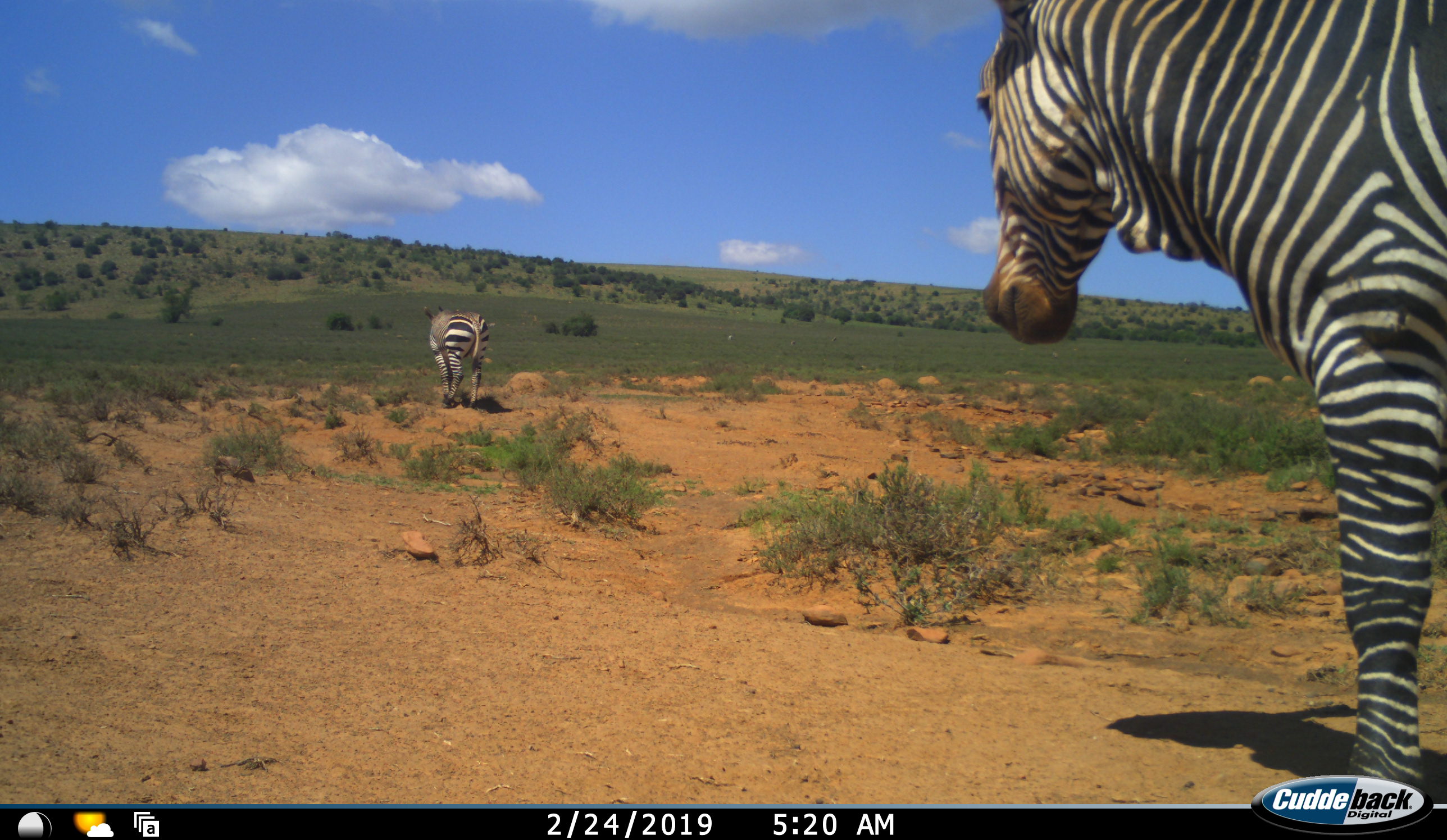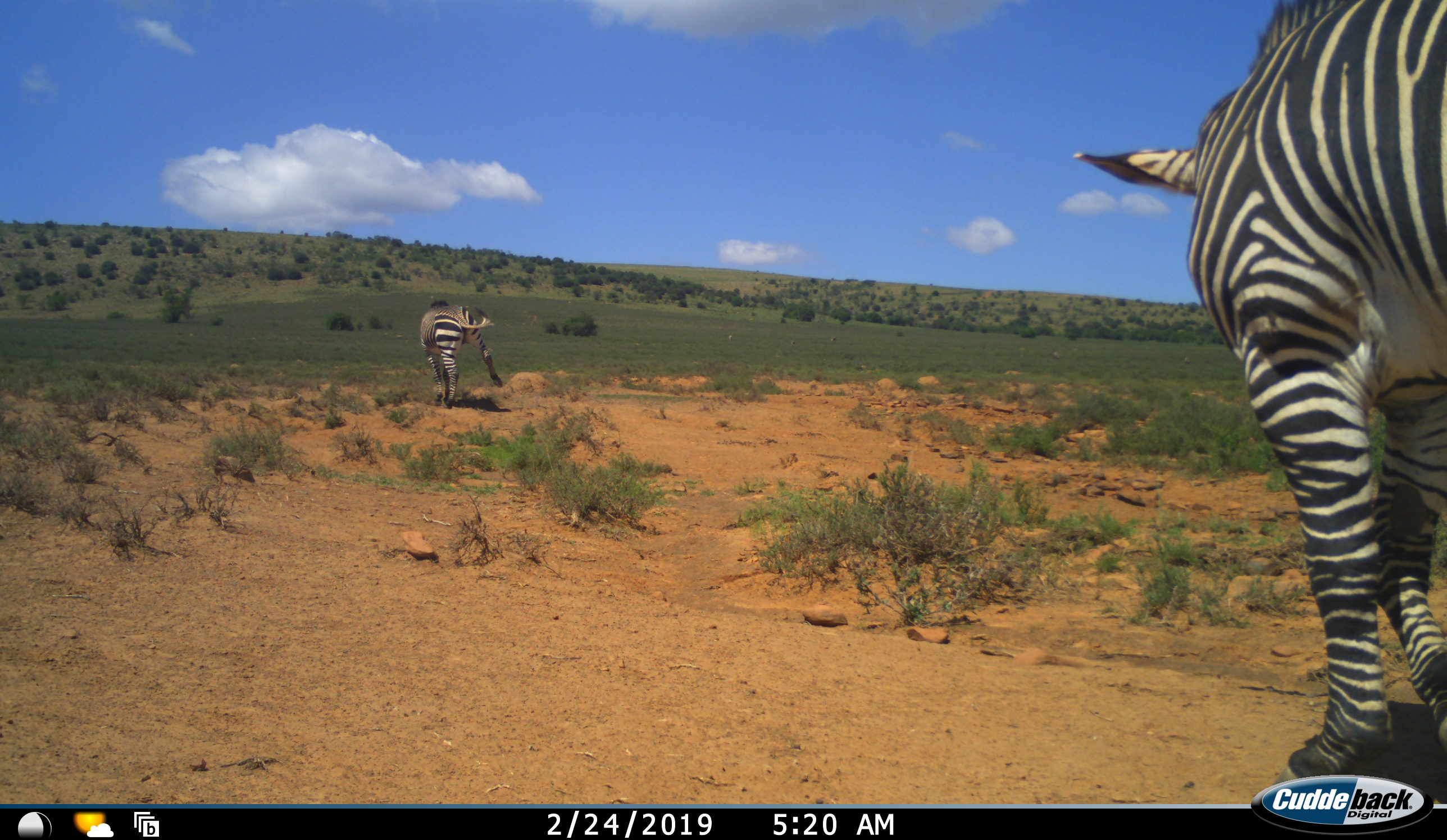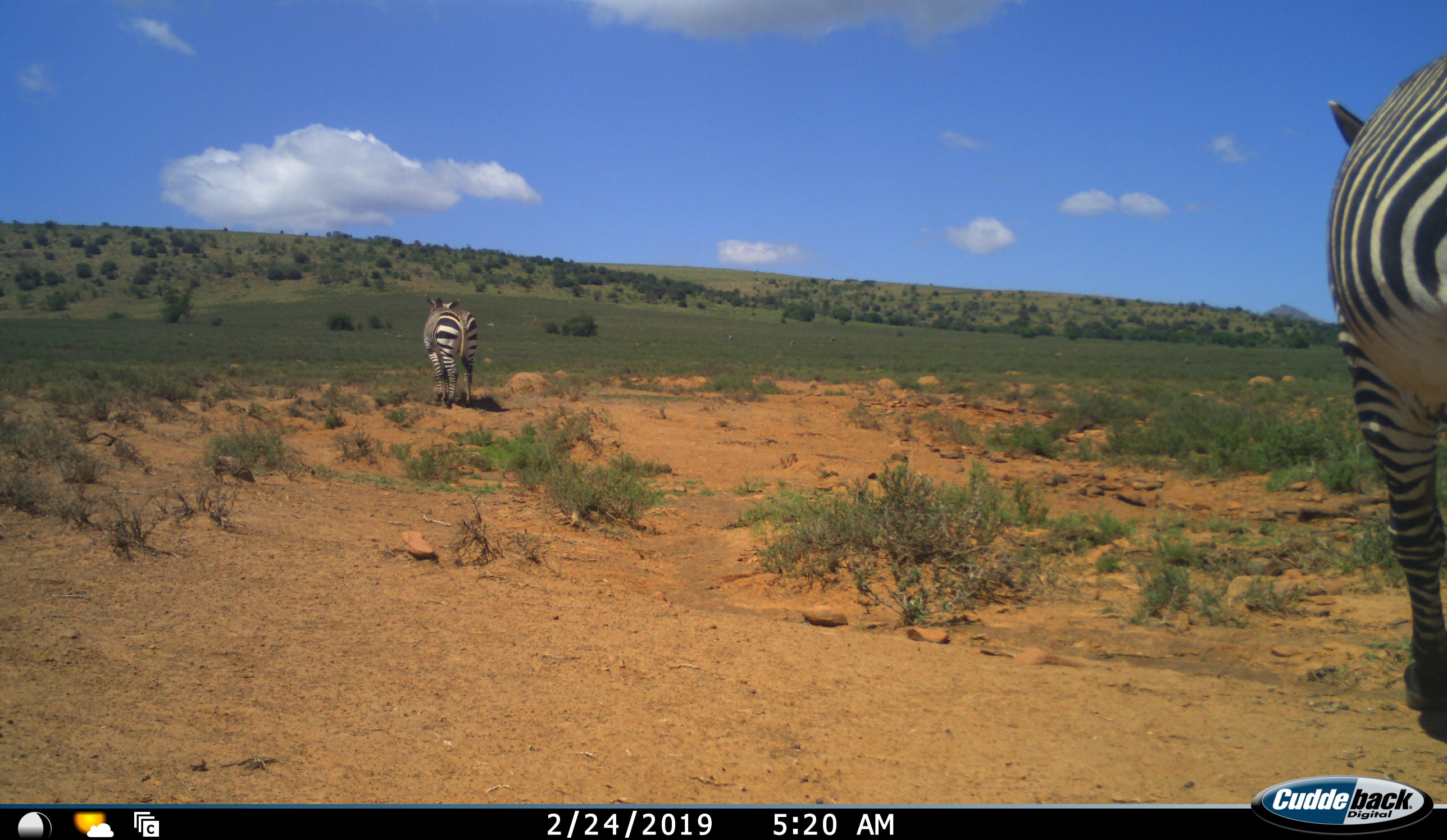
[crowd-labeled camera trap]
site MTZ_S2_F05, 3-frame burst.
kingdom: Animalia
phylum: Chordata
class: Mammalia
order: Perissodactyla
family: Equidae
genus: Equus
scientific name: Equus zebra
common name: mountain zebra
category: zebramountain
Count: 2.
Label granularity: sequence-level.